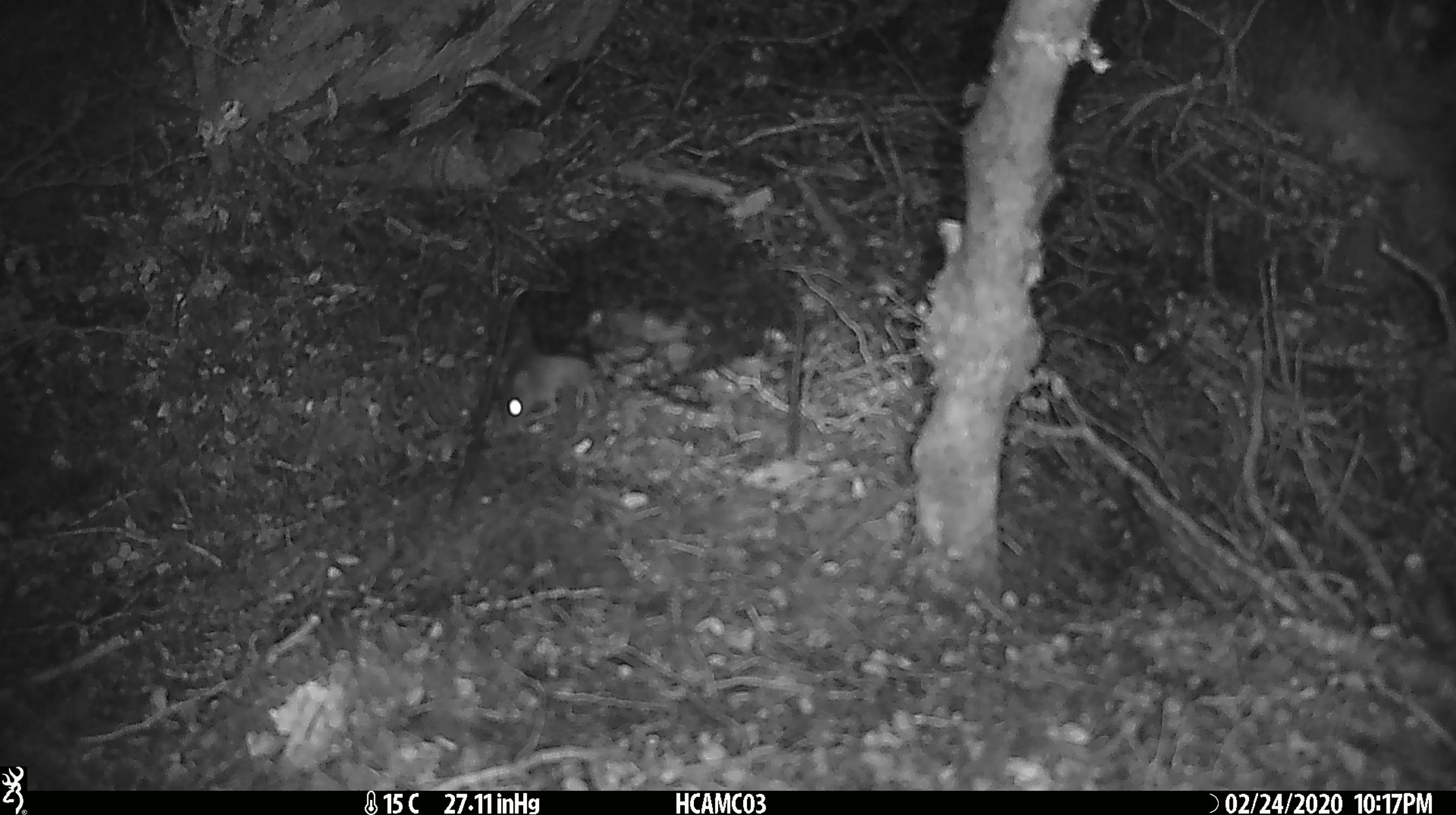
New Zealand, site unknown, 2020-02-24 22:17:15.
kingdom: Animalia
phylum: Chordata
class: Mammalia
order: Rodentia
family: Muridae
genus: Mus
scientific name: Mus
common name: mouse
Mouse (Mus).